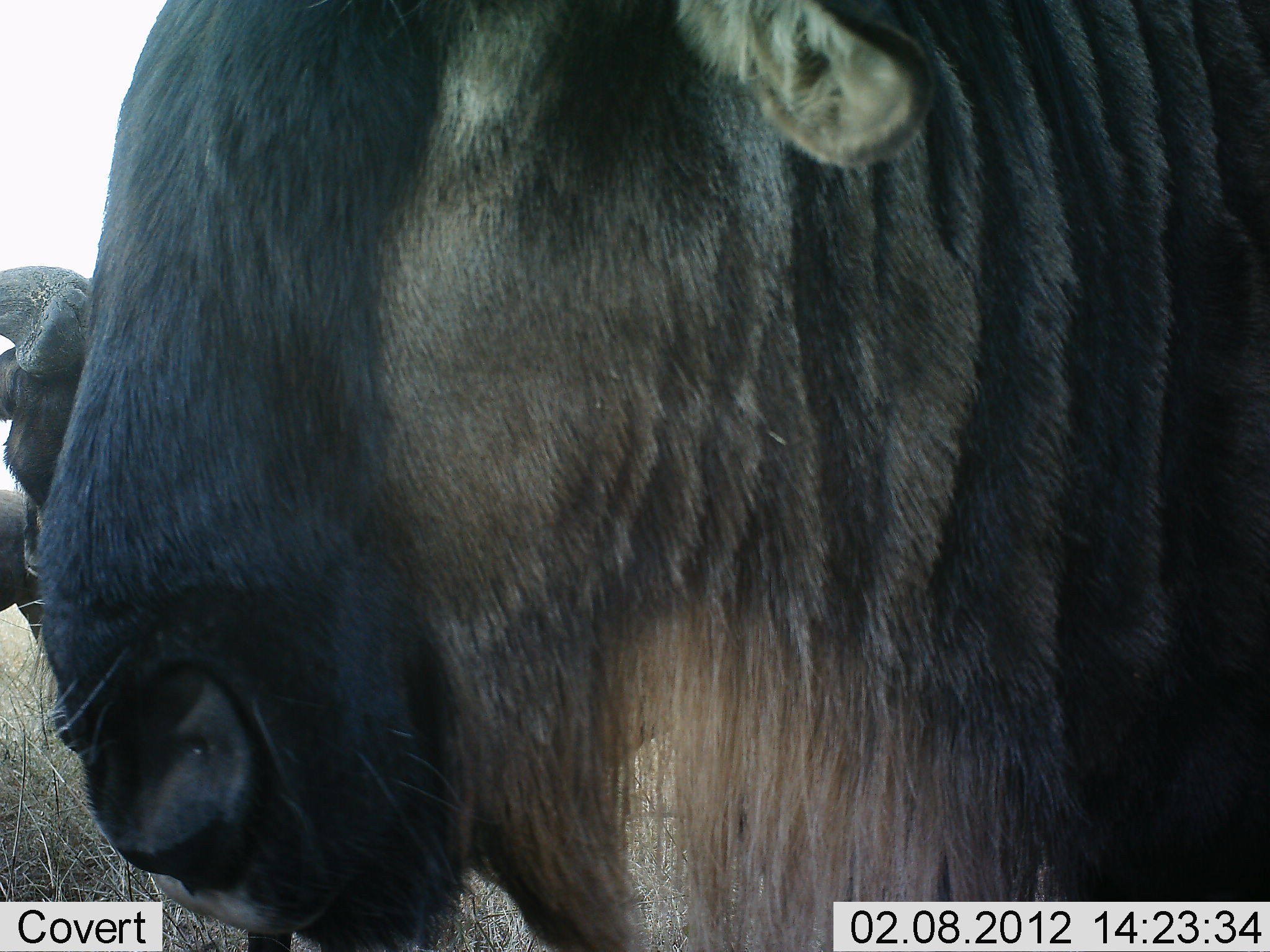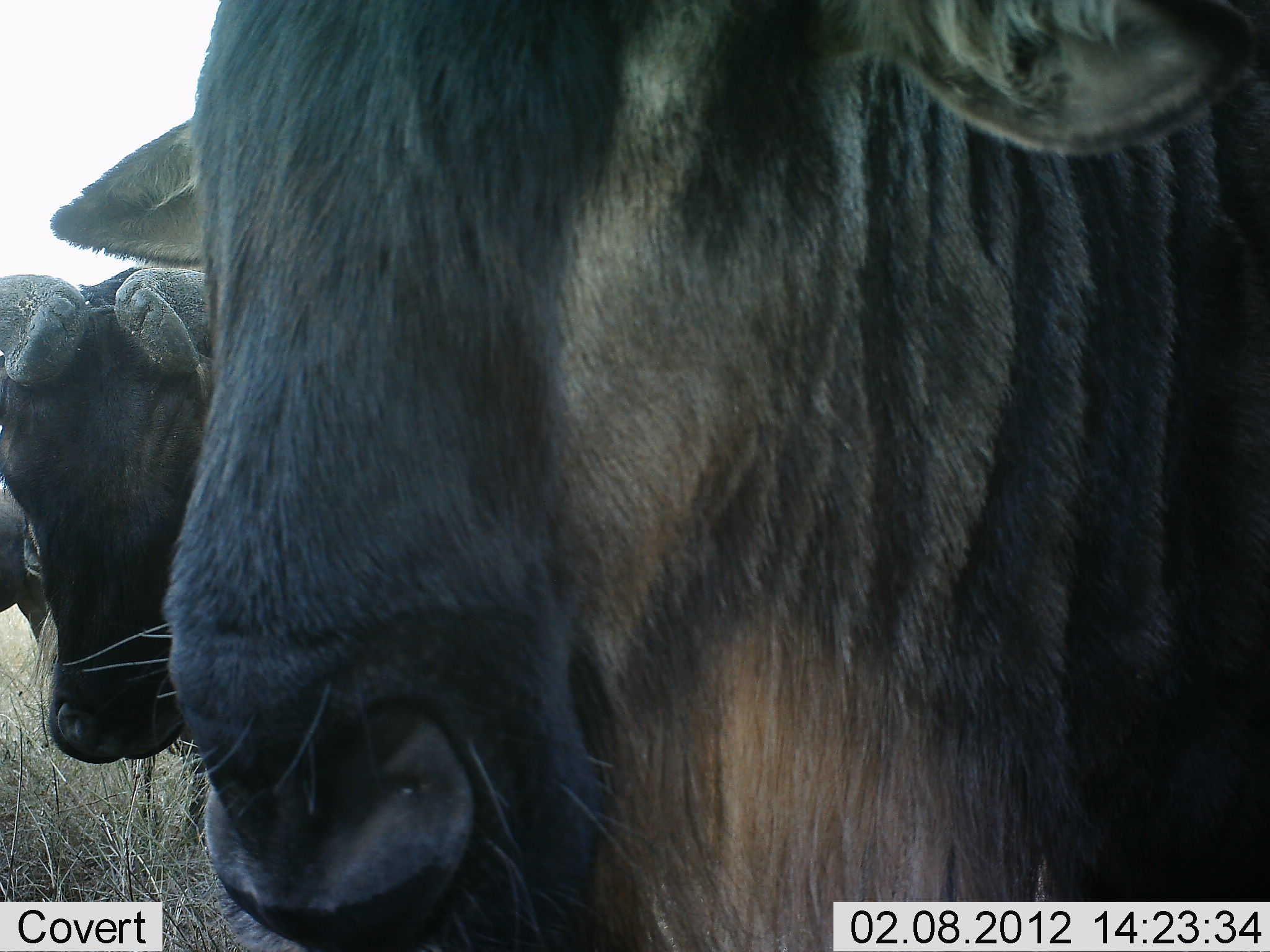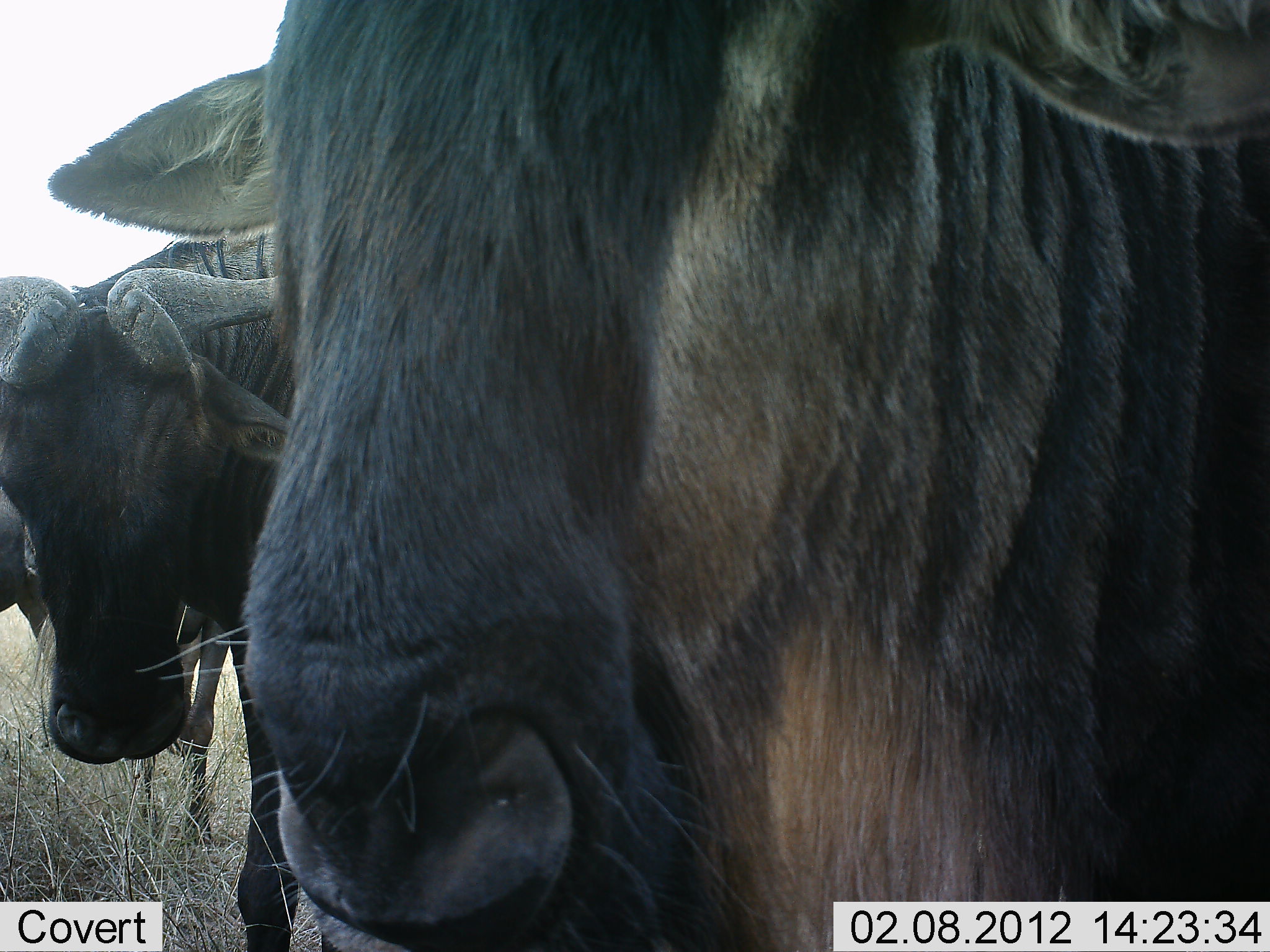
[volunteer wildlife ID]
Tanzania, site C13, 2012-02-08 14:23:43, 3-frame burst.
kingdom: Animalia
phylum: Chordata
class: Mammalia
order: Artiodactyla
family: Bovidae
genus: Connochaetes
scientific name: Connochaetes taurinus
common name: blue wildebeest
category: wildebeest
Wildebeest (blue wildebeest) (Connochaetes taurinus), count 3. Behavior (volunteer vote fractions): standing 100%, resting 0%, moving 3%, interacting 0%. Young present (vote fraction): 0%. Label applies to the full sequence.